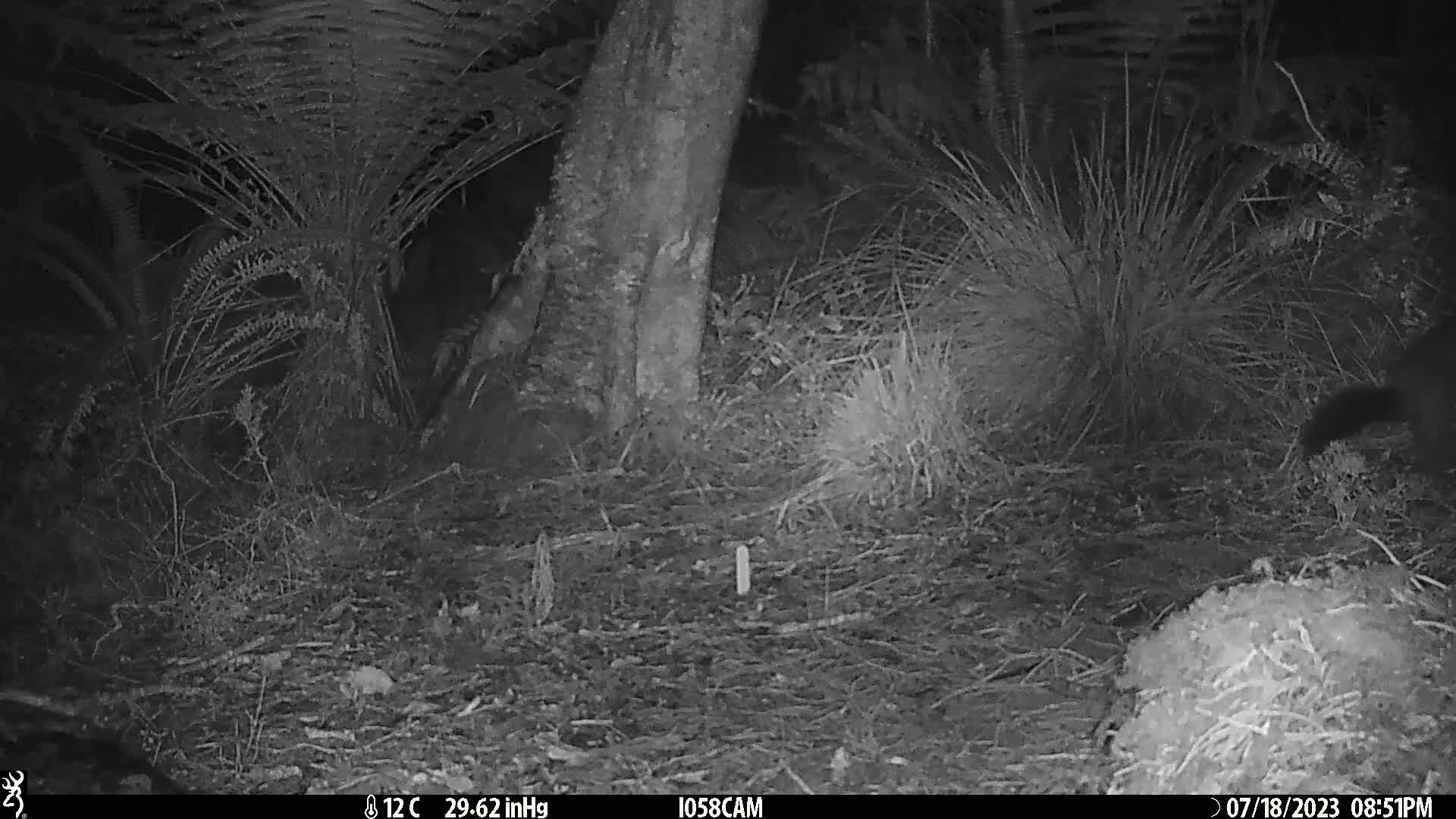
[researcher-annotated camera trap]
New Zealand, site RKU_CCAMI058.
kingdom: Animalia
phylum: Chordata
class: Mammalia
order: Diprotodontia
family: Phalangeridae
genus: Trichosurus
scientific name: Trichosurus vulpecula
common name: common brushtail possum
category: possum